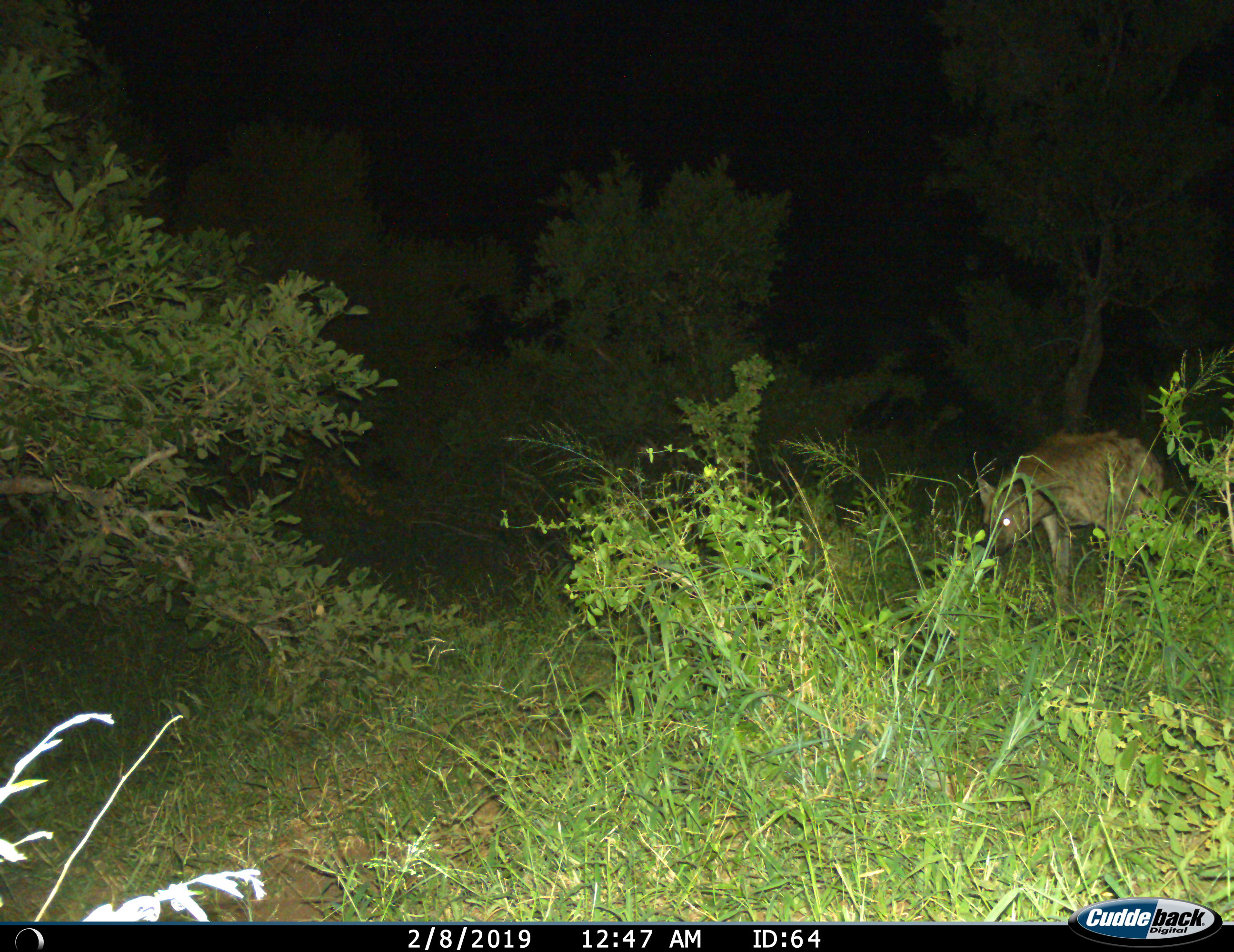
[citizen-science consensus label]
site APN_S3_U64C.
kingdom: Animalia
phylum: Chordata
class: Mammalia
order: Carnivora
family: Hyaenidae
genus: Crocuta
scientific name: Crocuta crocuta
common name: spotted hyena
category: hyenaspotted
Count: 1.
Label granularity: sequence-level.